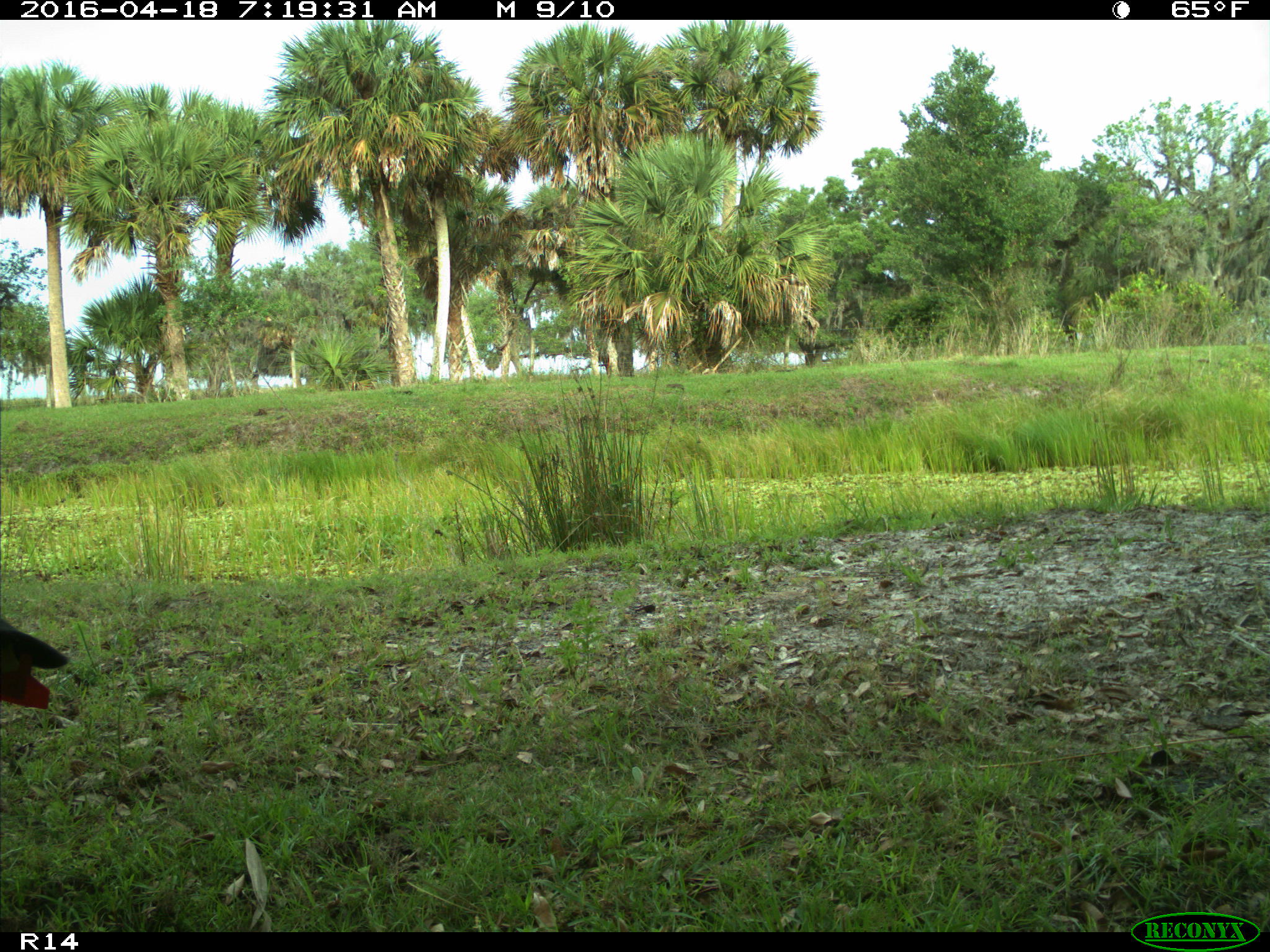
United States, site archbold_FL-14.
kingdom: Animalia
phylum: Chordata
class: Mammalia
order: Artiodactyla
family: Bovidae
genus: Bos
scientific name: Bos taurus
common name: domestic cow